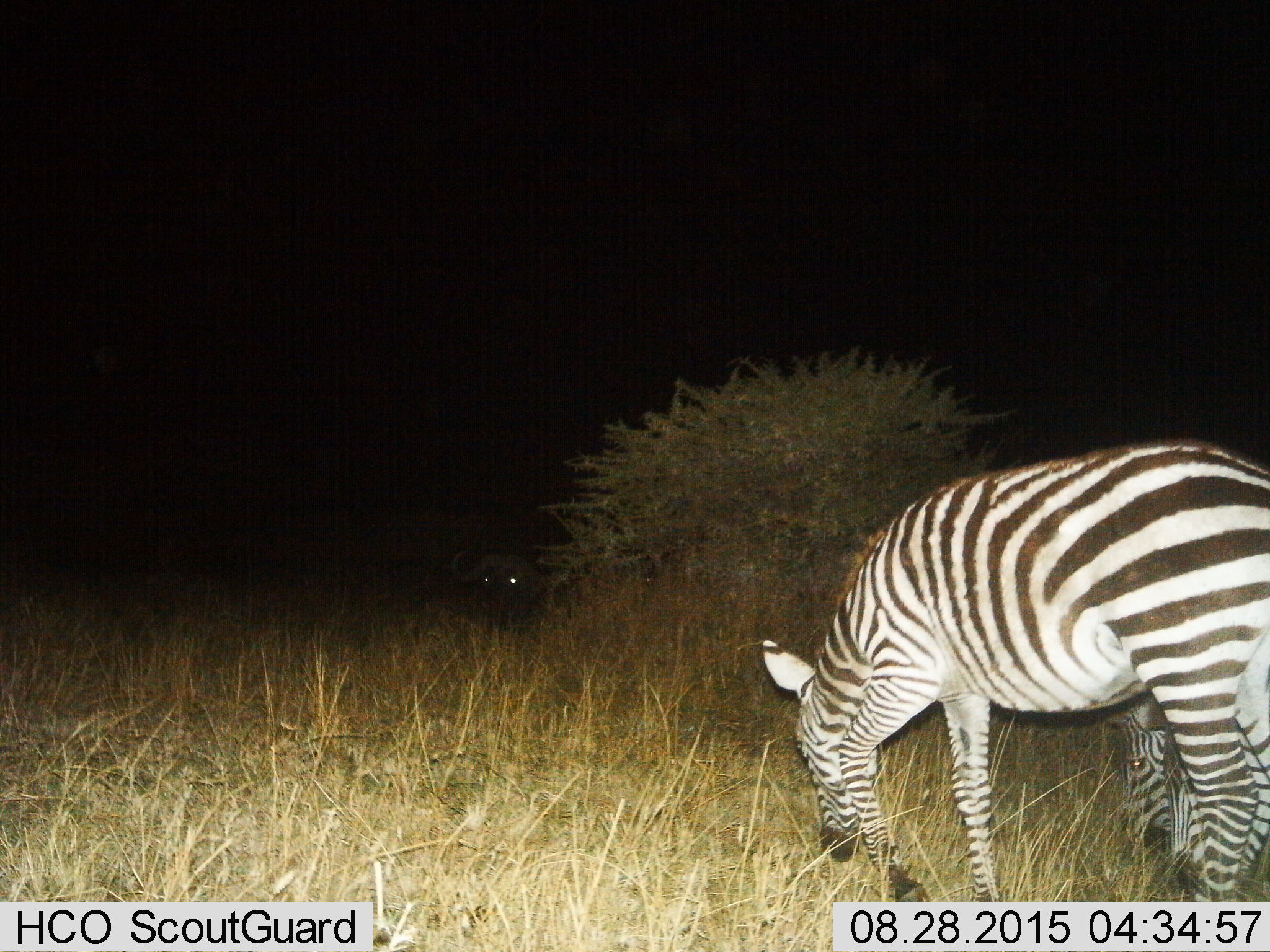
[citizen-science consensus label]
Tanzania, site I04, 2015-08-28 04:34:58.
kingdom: Animalia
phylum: Chordata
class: Mammalia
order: Artiodactyla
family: Bovidae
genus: Syncerus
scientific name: Syncerus caffer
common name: cape buffalo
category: buffalo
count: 1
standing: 12%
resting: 88%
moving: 0%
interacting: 0%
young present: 0%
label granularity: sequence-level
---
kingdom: Animalia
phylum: Chordata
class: Mammalia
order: Perissodactyla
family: Equidae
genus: Equus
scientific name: Equus quagga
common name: plains zebra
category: zebra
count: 2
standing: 30%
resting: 0%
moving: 0%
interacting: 0%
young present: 0%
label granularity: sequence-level